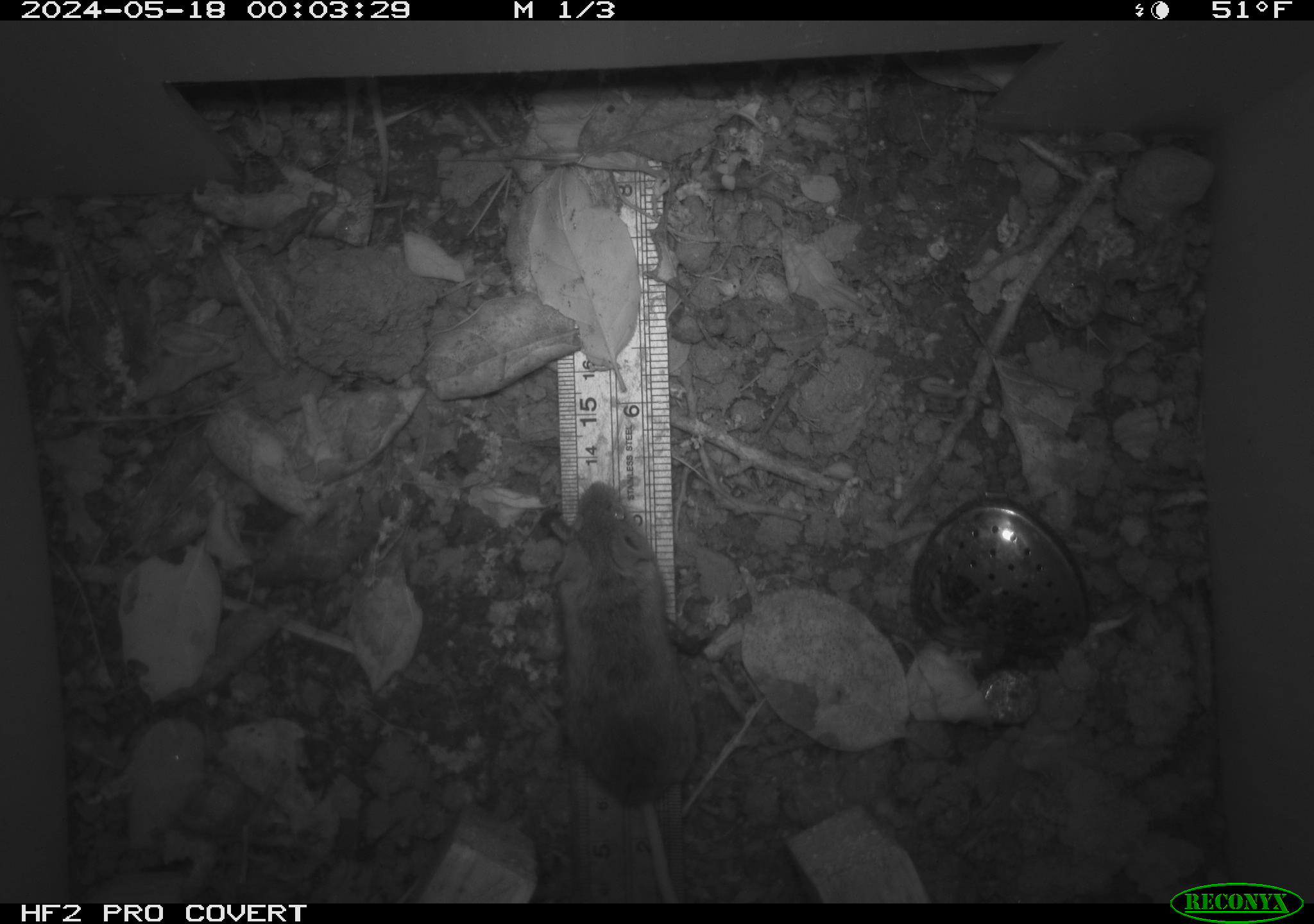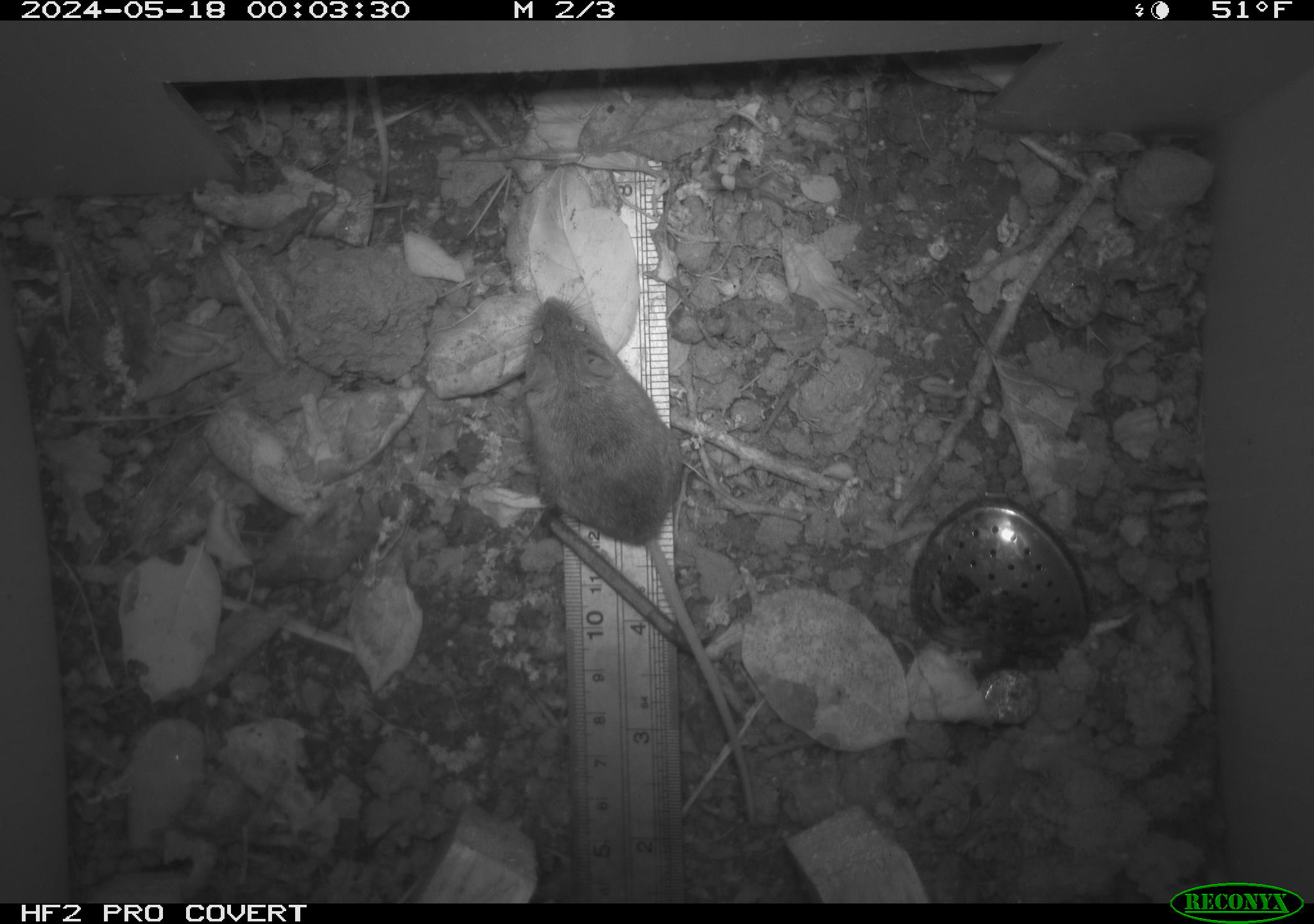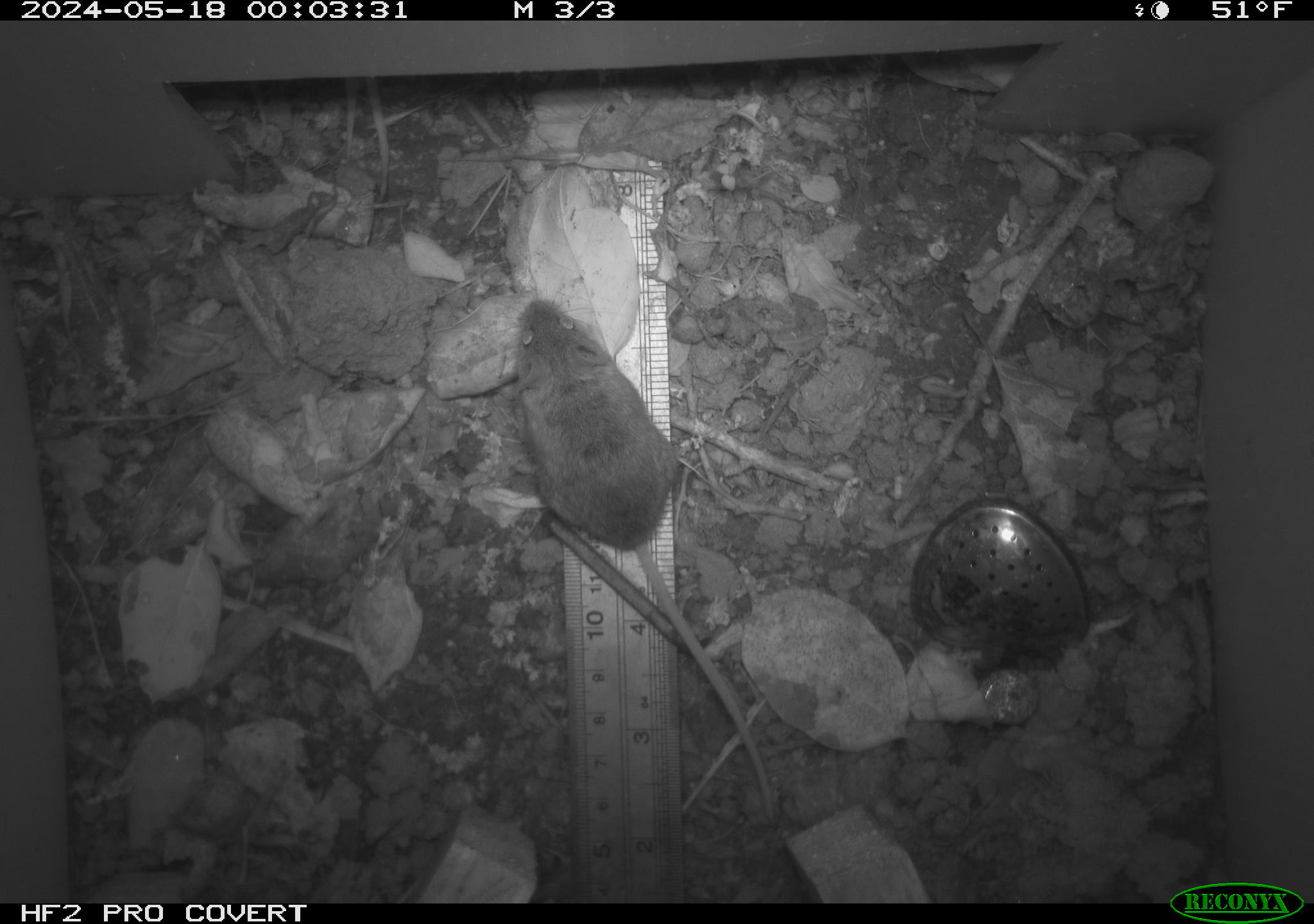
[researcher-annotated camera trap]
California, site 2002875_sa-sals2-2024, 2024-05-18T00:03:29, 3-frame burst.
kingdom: Animalia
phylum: Chordata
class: Mammalia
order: Rodentia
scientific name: Rodentia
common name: mouse species